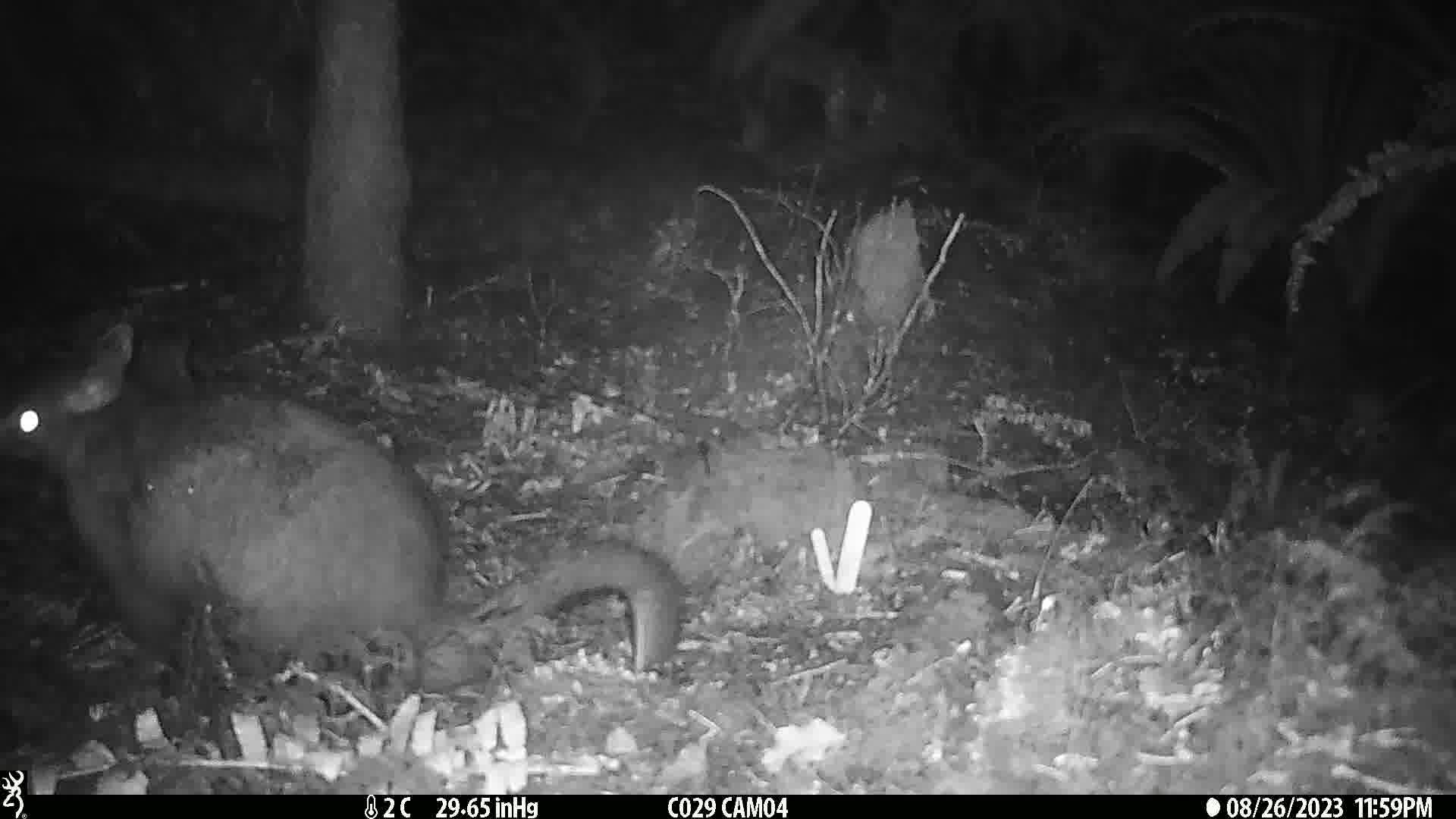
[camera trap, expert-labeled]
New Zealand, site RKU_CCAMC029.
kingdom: Animalia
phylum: Chordata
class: Mammalia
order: Diprotodontia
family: Phalangeridae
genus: Trichosurus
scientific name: Trichosurus vulpecula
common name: common brushtail possum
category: possum